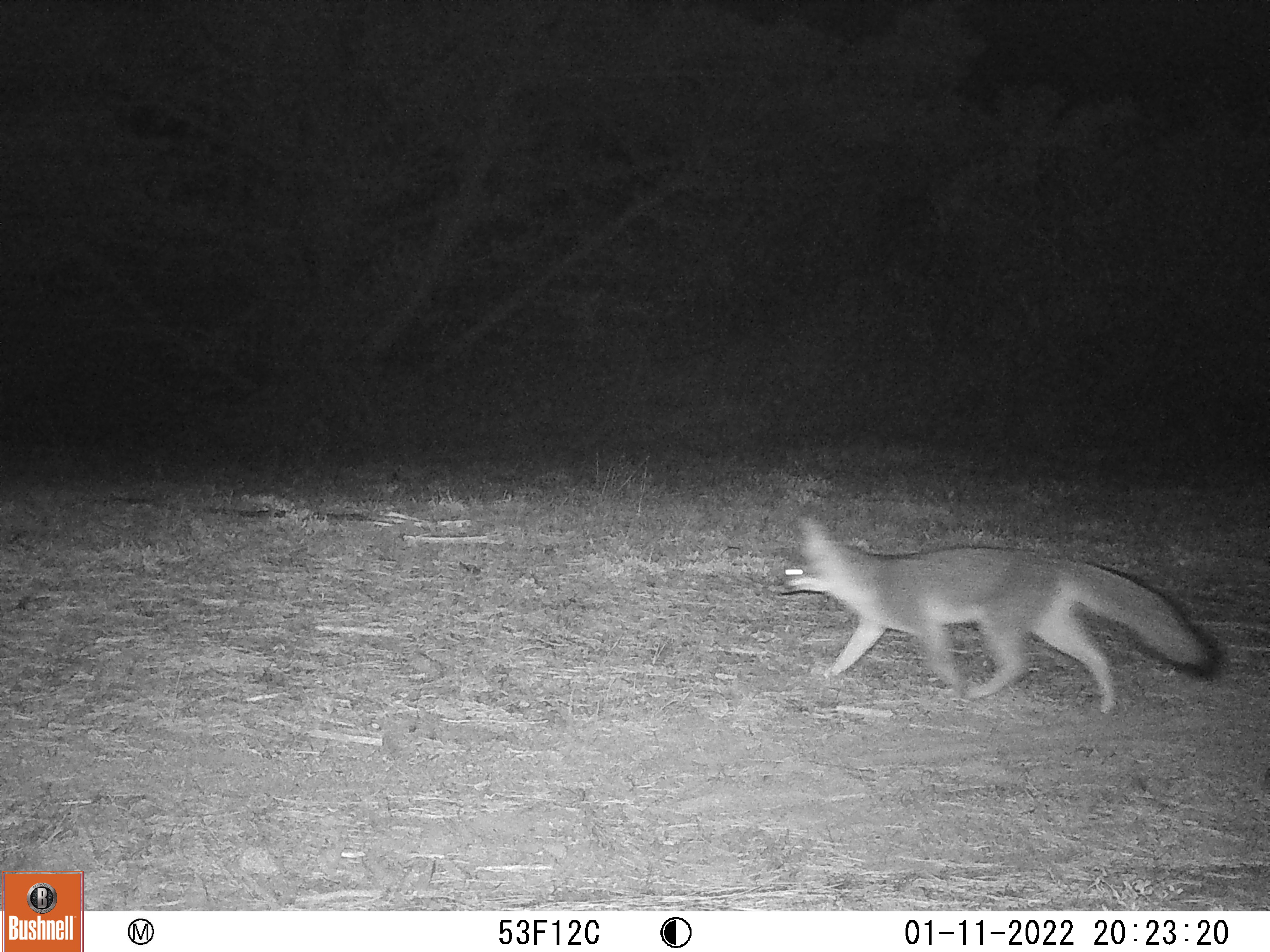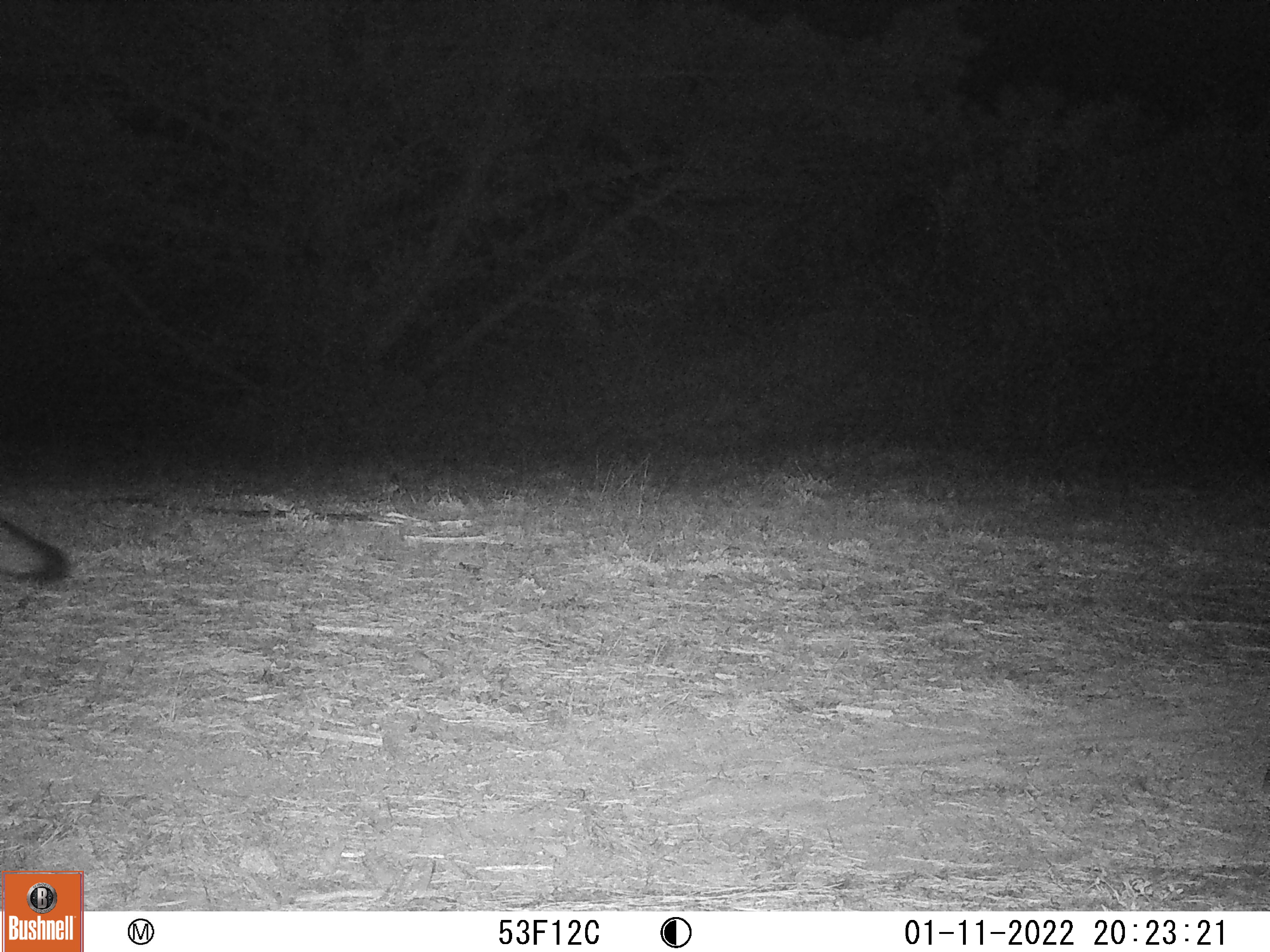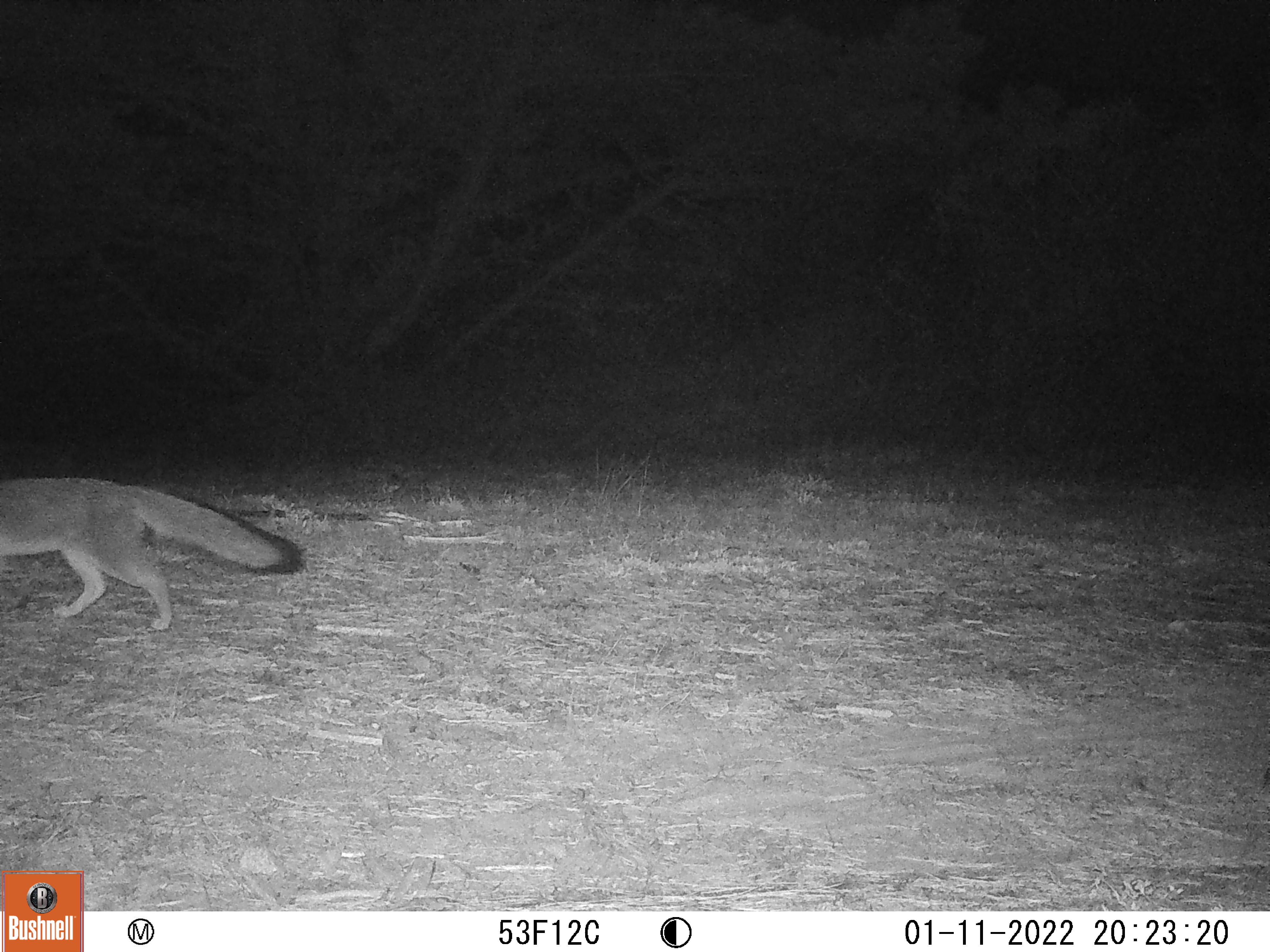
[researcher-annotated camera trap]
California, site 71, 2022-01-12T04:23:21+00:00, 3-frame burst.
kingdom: Animalia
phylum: Chordata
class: Mammalia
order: Carnivora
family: Canidae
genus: Urocyon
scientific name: Urocyon cinereoargenteus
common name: gray fox